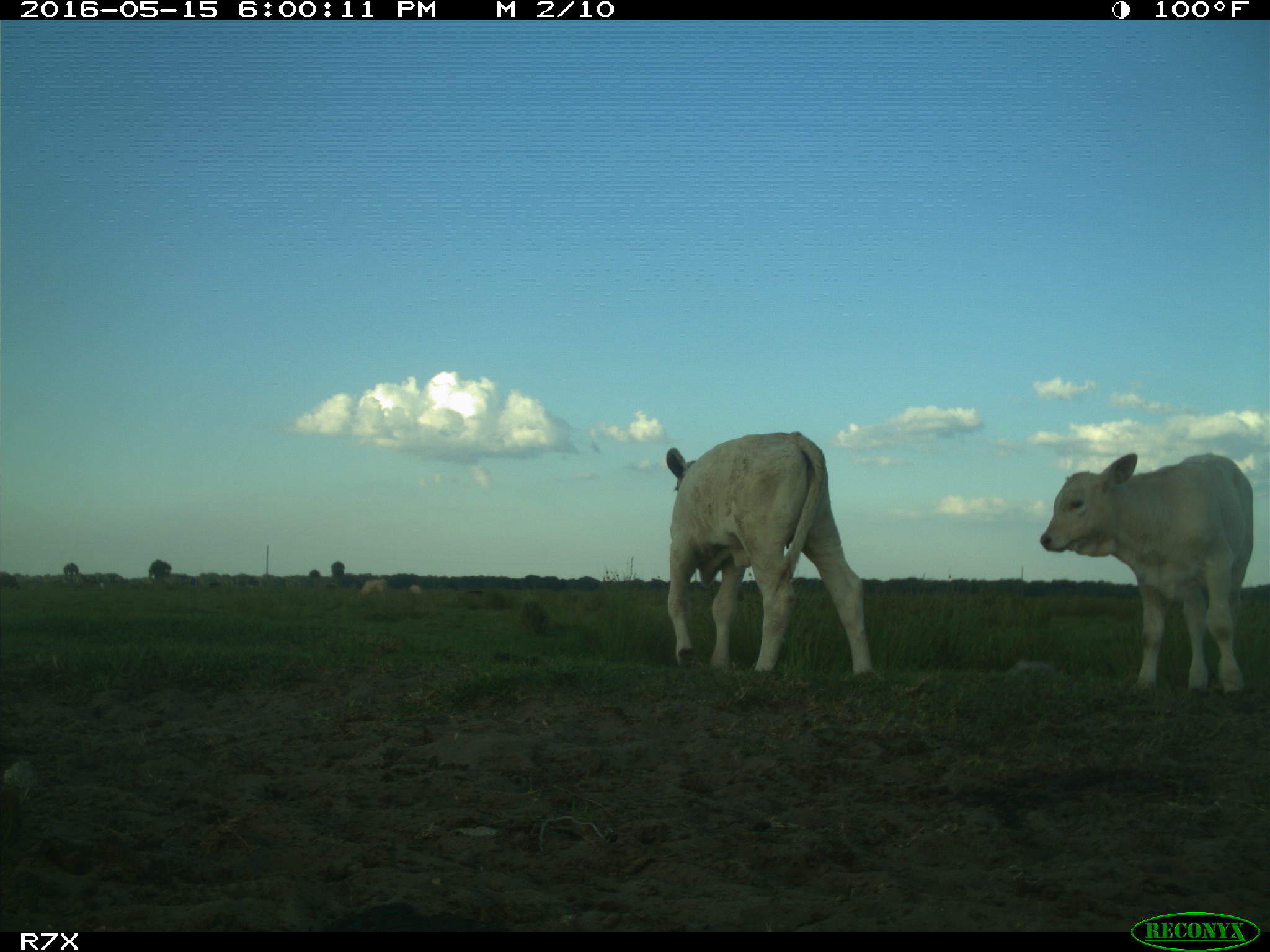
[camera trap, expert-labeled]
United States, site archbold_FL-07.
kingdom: Animalia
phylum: Chordata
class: Mammalia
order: Artiodactyla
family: Bovidae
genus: Bos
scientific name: Bos taurus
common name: domestic cow